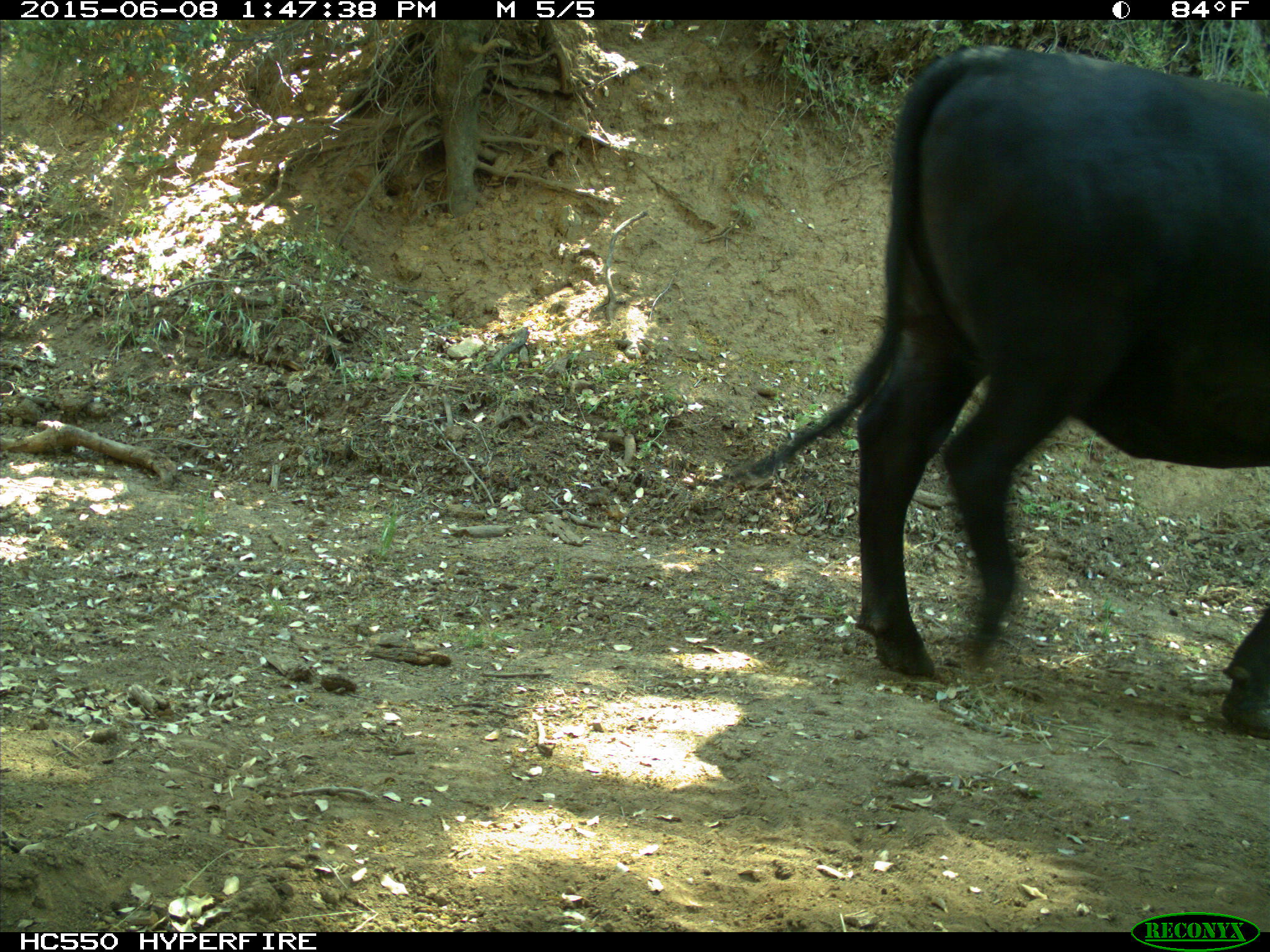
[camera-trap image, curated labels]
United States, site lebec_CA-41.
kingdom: Animalia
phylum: Chordata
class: Mammalia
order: Artiodactyla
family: Bovidae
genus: Bos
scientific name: Bos taurus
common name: domestic cow